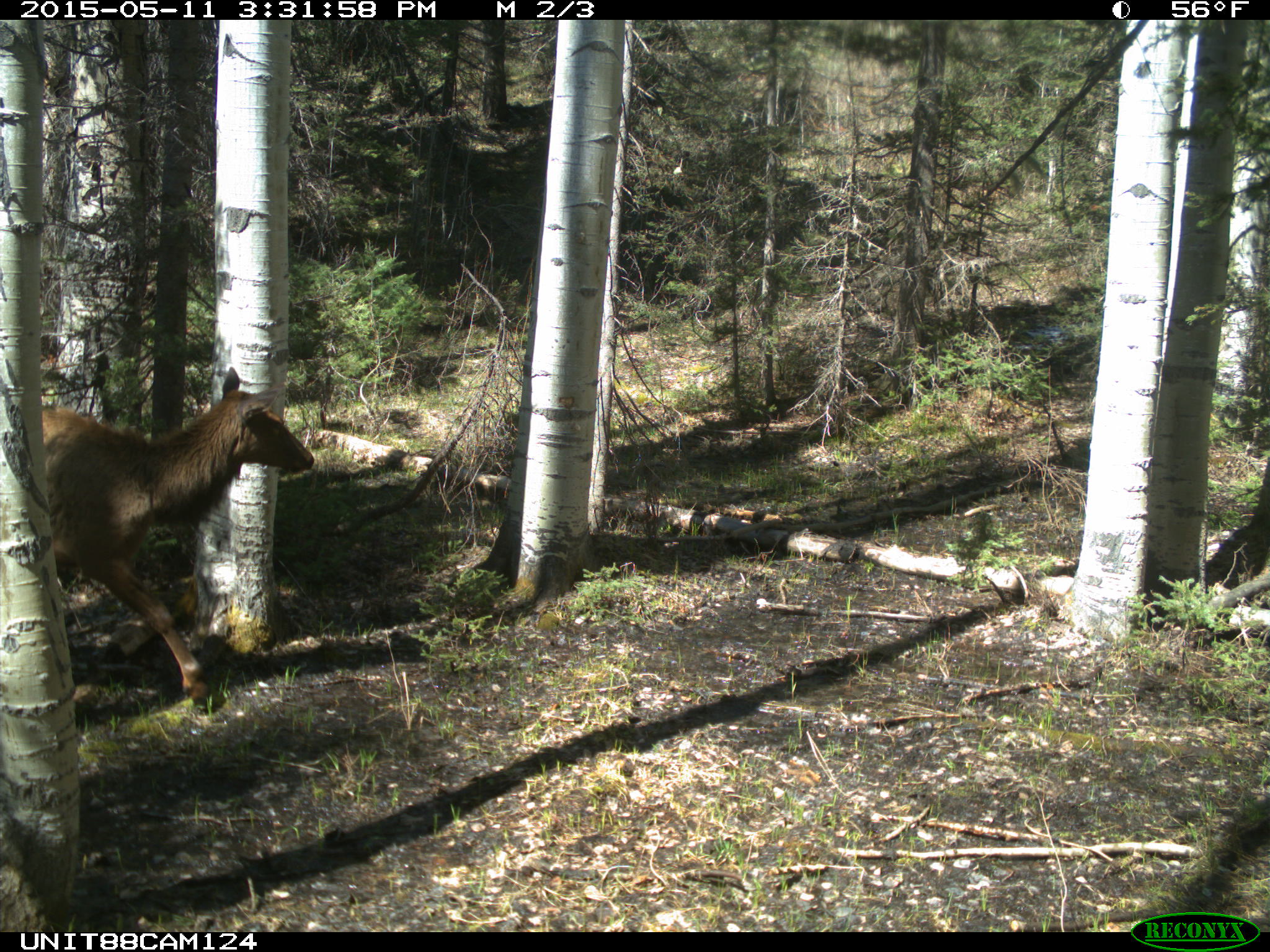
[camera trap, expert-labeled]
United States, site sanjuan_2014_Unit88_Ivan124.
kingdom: Animalia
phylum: Chordata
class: Mammalia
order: Artiodactyla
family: Cervidae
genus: Cervus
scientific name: Cervus elaphus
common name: red deer